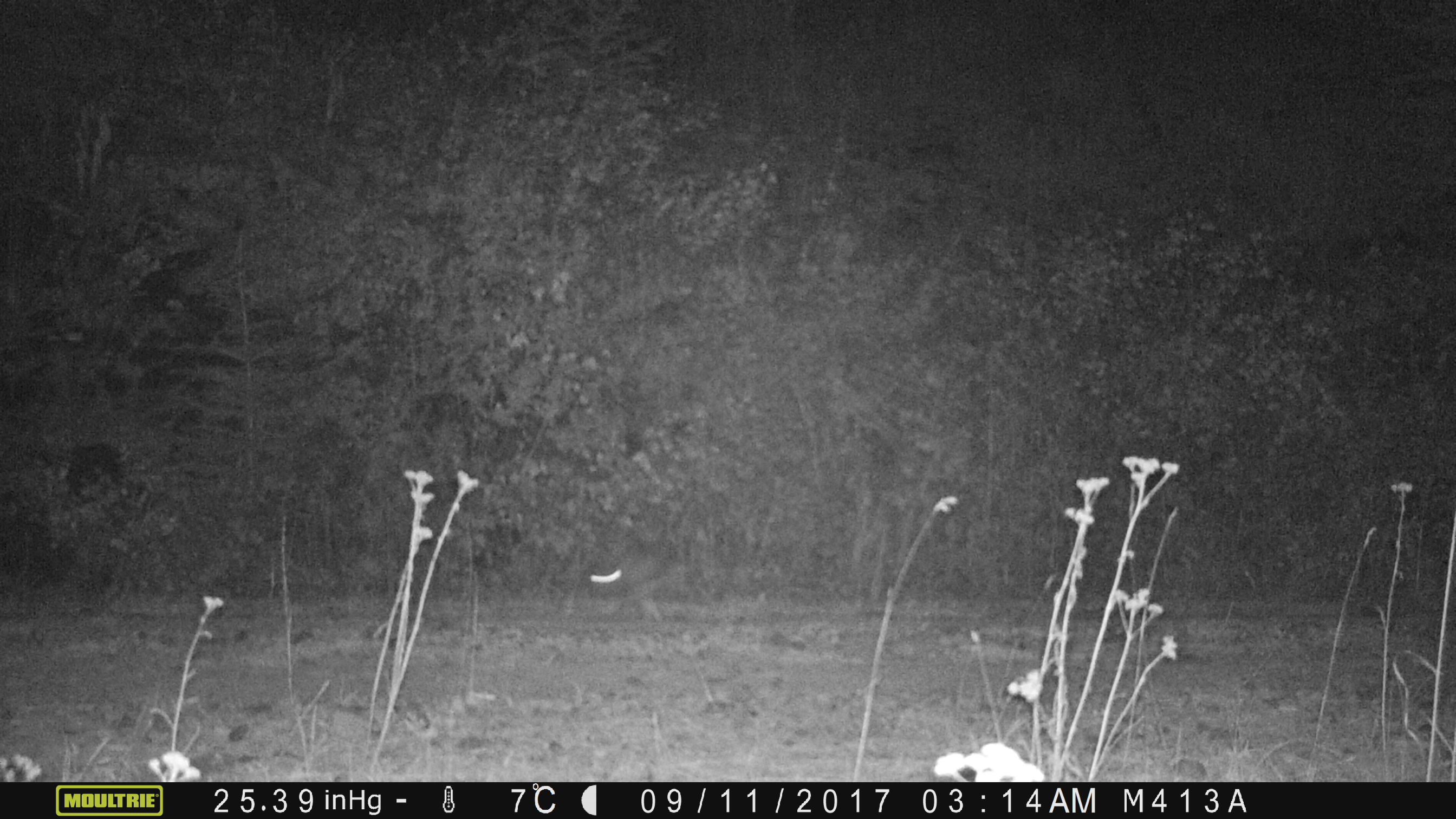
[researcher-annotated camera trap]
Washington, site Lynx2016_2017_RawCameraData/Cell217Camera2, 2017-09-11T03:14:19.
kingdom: Animalia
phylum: Chordata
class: Mammalia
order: Lagomorpha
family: Leporidae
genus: Lepus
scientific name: Lepus americanus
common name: snowshoe hare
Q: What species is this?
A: Lepus americanus (snowshoe hare).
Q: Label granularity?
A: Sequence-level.